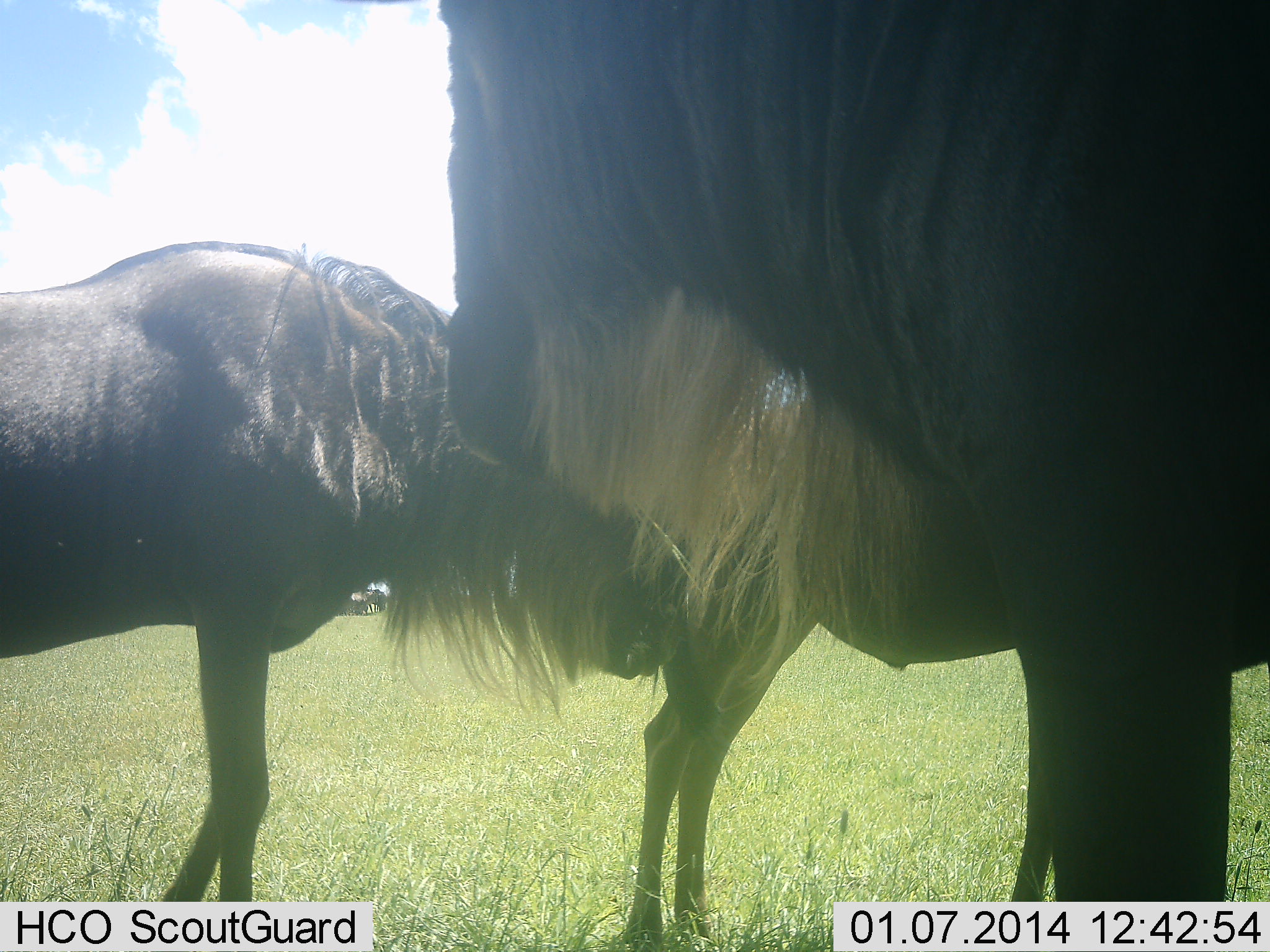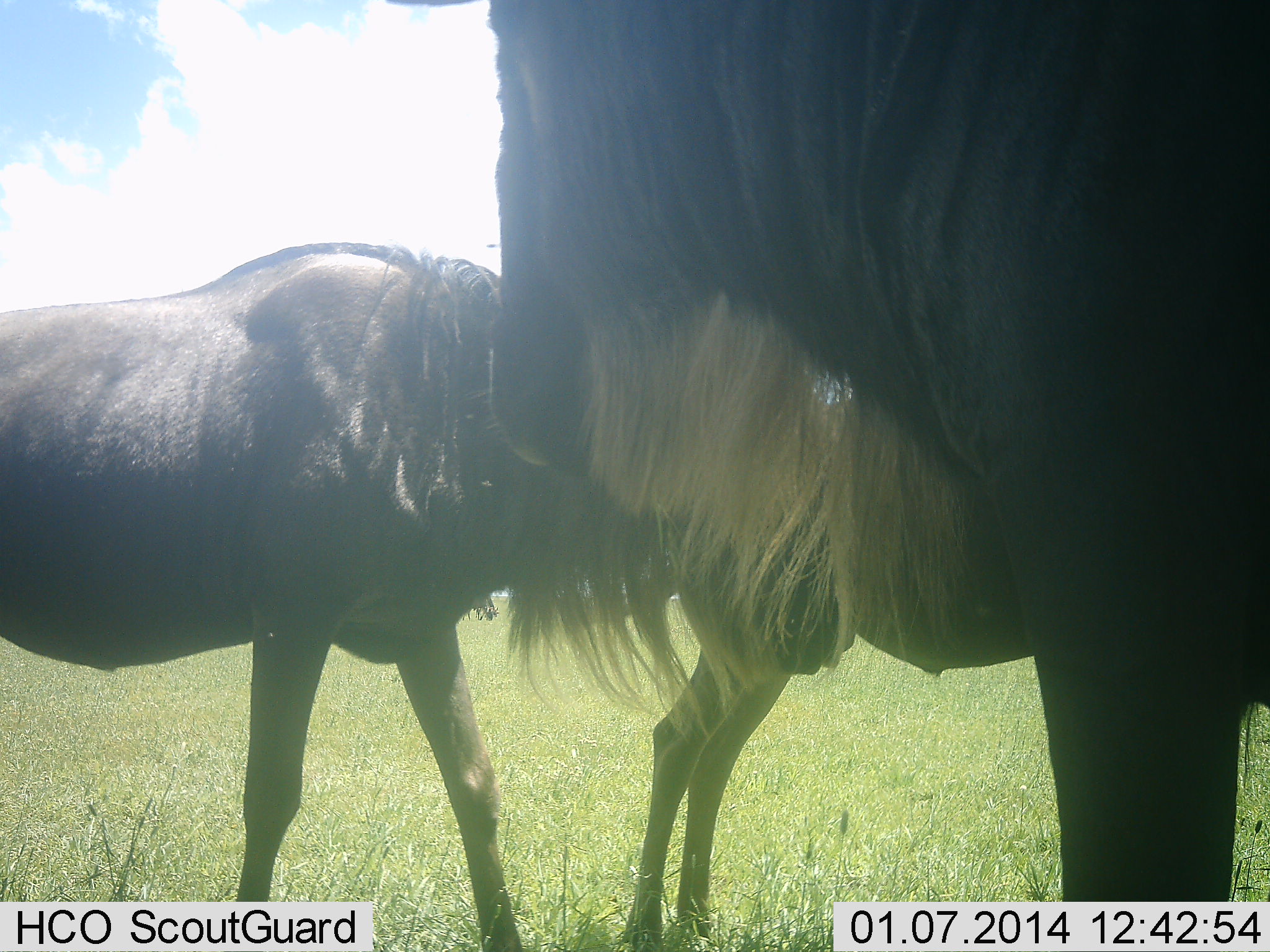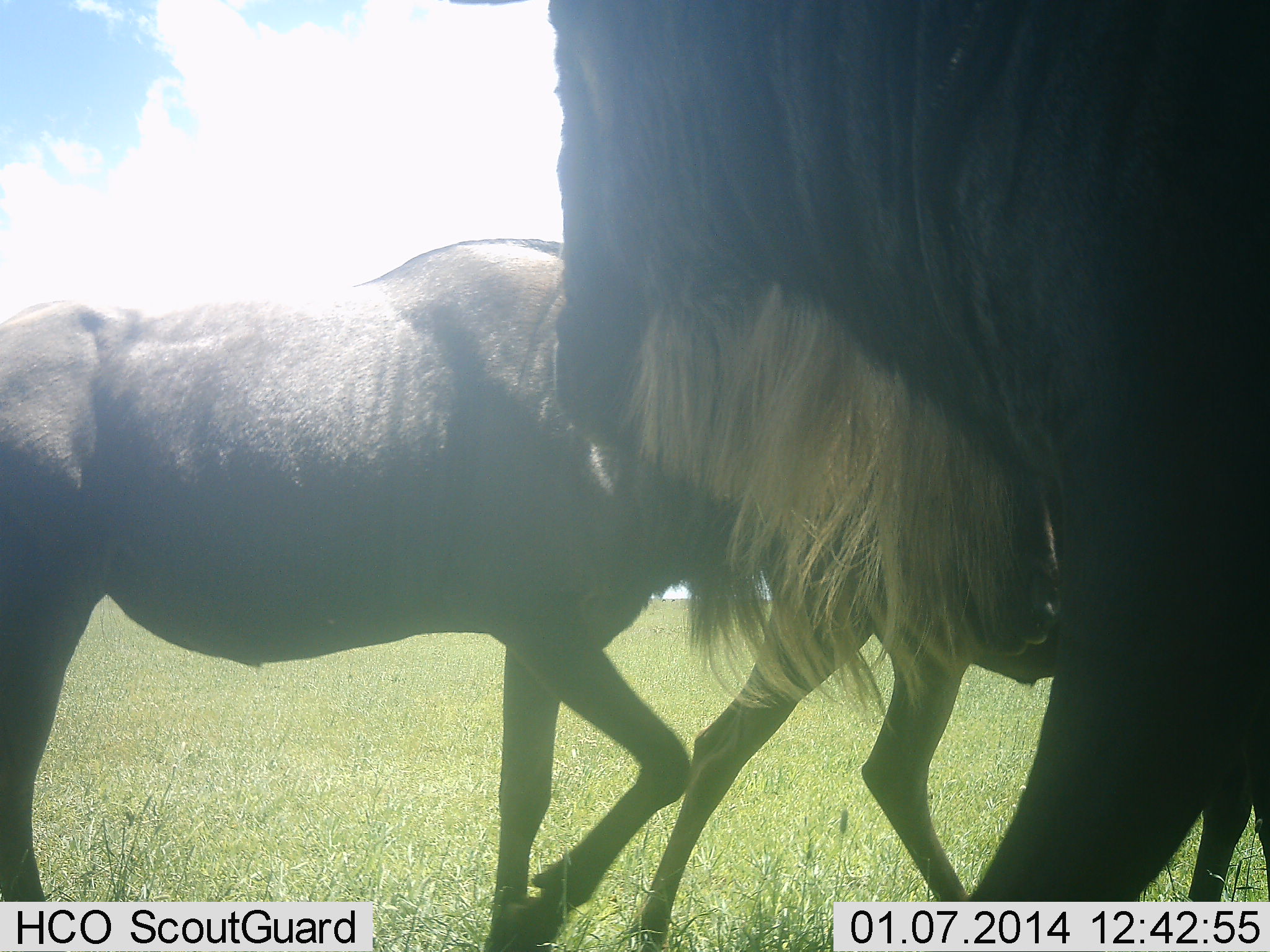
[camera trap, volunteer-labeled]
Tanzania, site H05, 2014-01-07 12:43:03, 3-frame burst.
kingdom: Animalia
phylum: Chordata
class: Mammalia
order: Artiodactyla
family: Bovidae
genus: Connochaetes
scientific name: Connochaetes taurinus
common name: blue wildebeest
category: wildebeest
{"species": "wildebeest (blue wildebeest) (Connochaetes taurinus)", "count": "3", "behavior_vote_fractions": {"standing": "36%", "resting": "9%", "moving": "64%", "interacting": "0%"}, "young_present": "18%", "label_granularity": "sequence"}